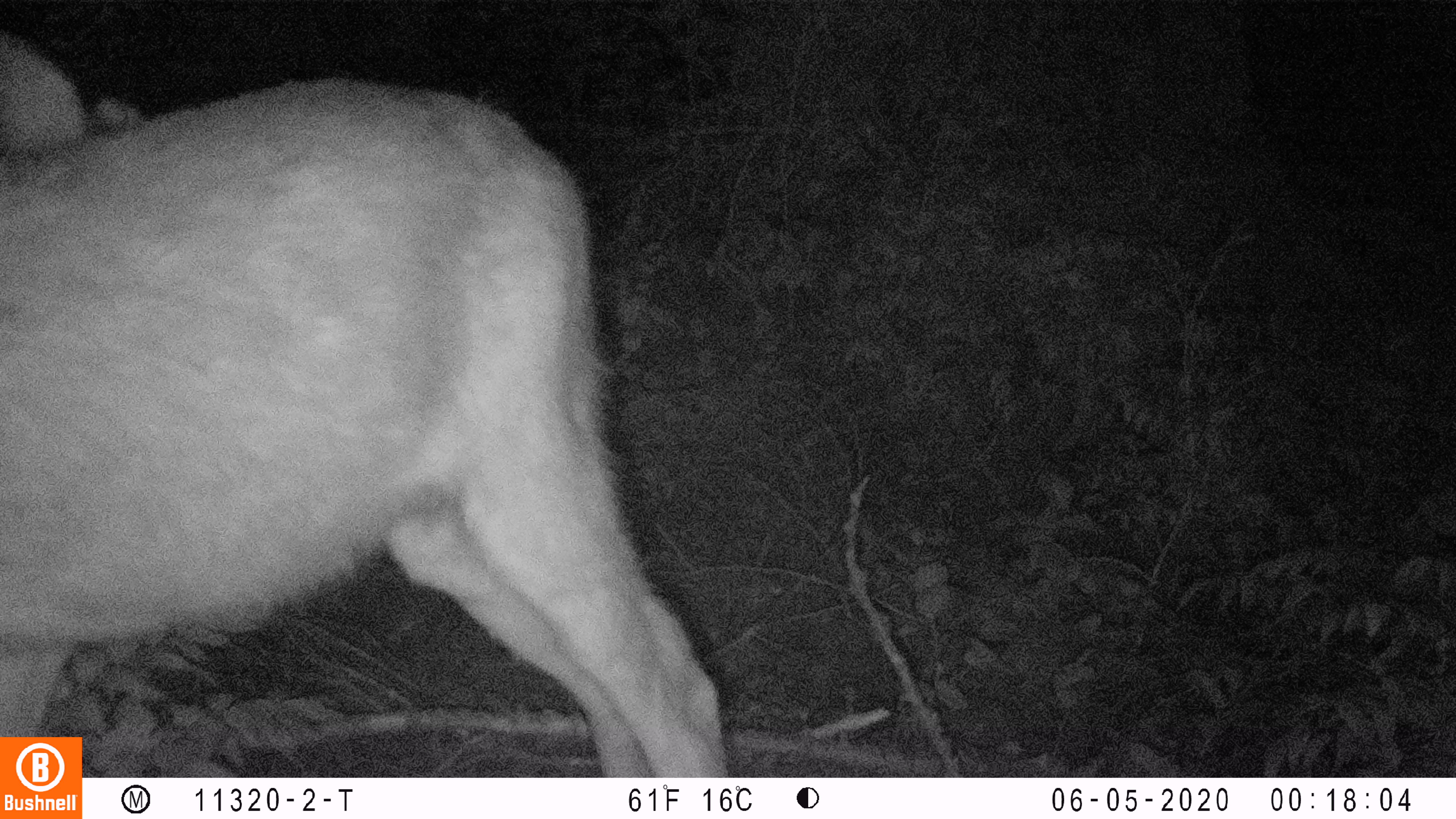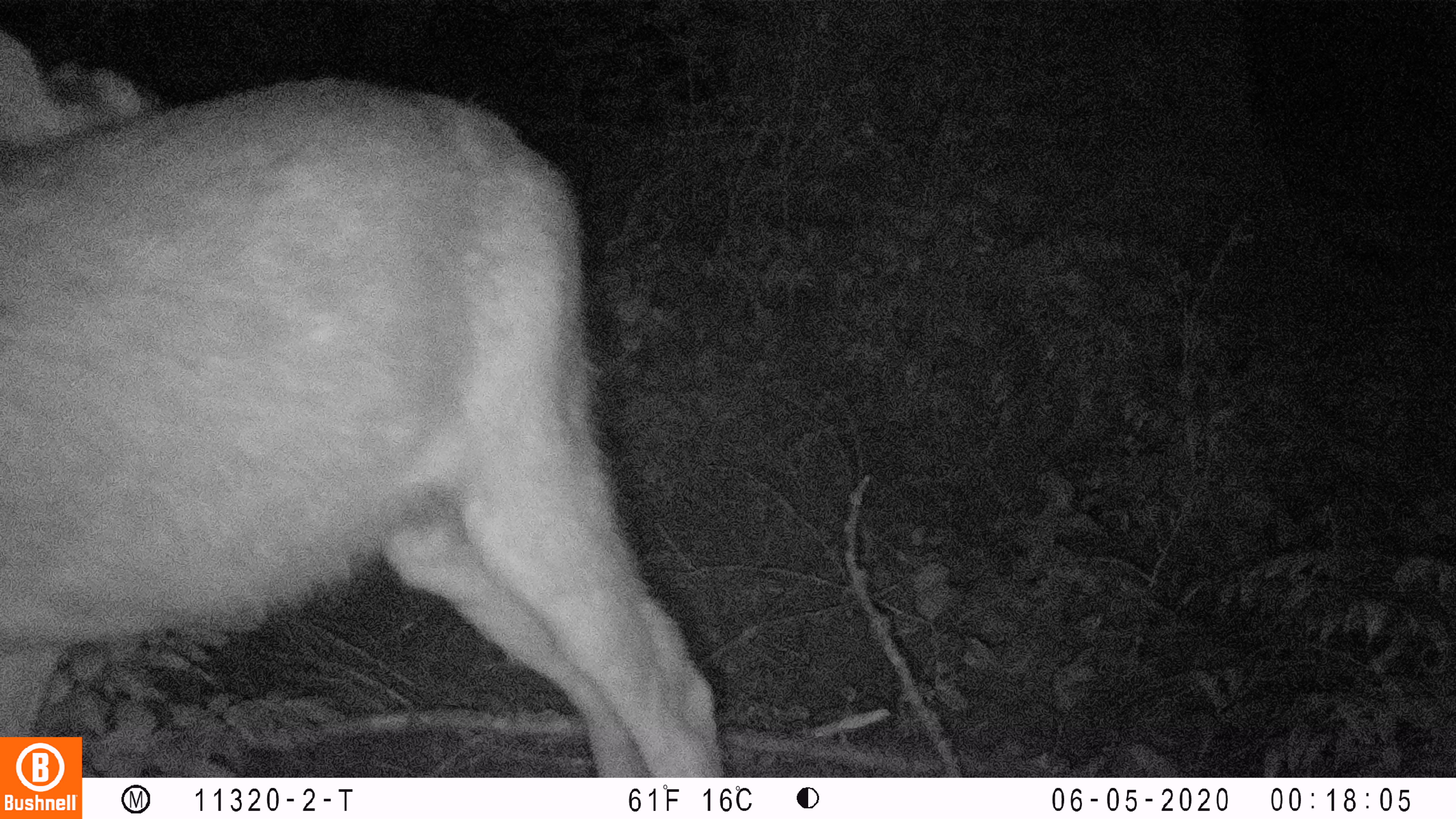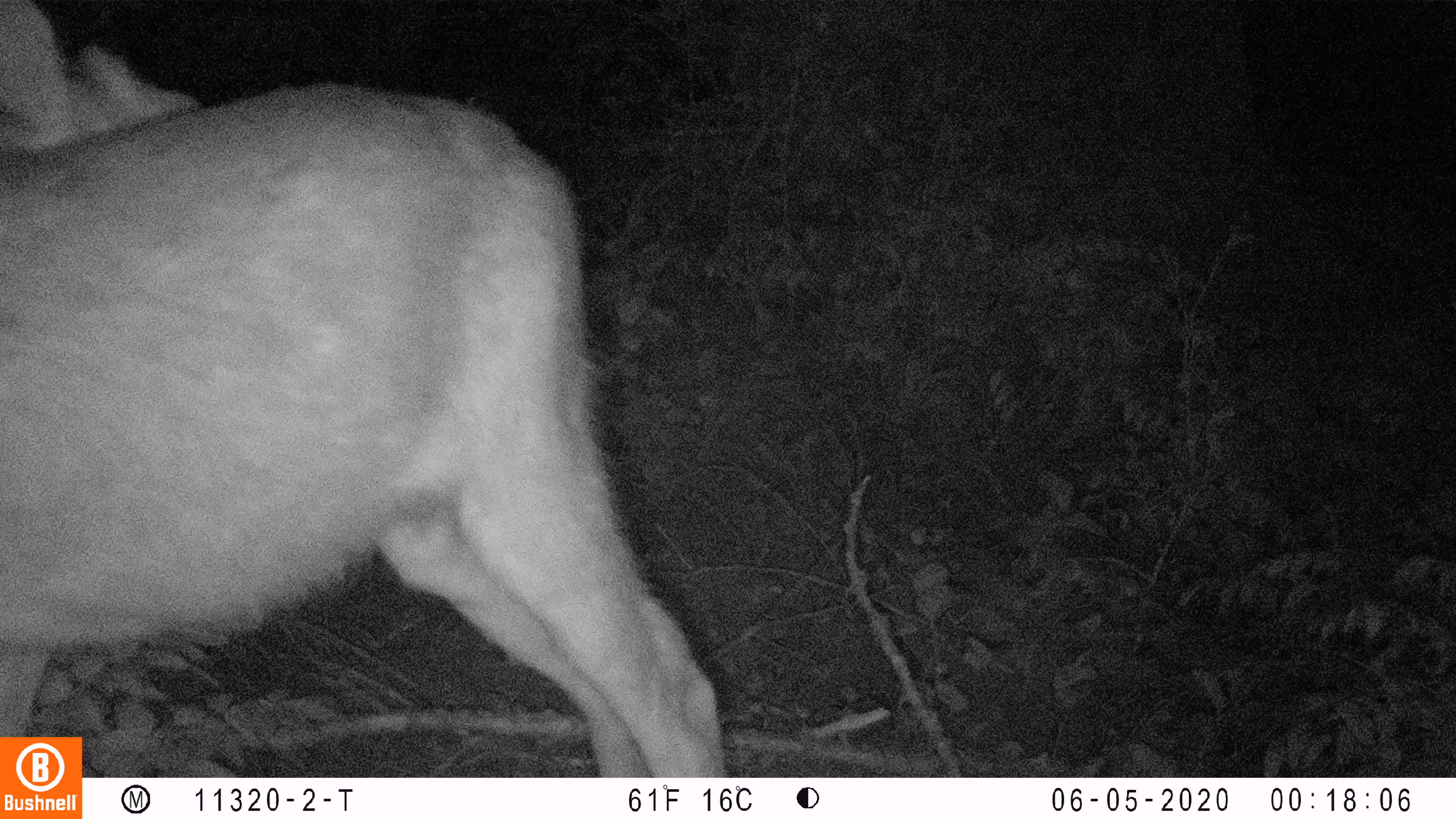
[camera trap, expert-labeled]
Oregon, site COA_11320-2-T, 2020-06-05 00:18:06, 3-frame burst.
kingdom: Animalia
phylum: Chordata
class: Mammalia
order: Artiodactyla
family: Cervidae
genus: Odocoileus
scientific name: Odocoileus hemionus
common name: black-tailed deer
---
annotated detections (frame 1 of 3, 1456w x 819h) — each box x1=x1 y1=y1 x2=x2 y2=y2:
black-tailed deer: x1=0 y1=19 x2=721 y2=732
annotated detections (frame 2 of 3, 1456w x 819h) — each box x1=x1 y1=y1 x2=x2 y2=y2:
black-tailed deer: x1=2 y1=21 x2=721 y2=730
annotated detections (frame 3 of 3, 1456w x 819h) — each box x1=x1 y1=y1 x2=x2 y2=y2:
black-tailed deer: x1=0 y1=0 x2=721 y2=729